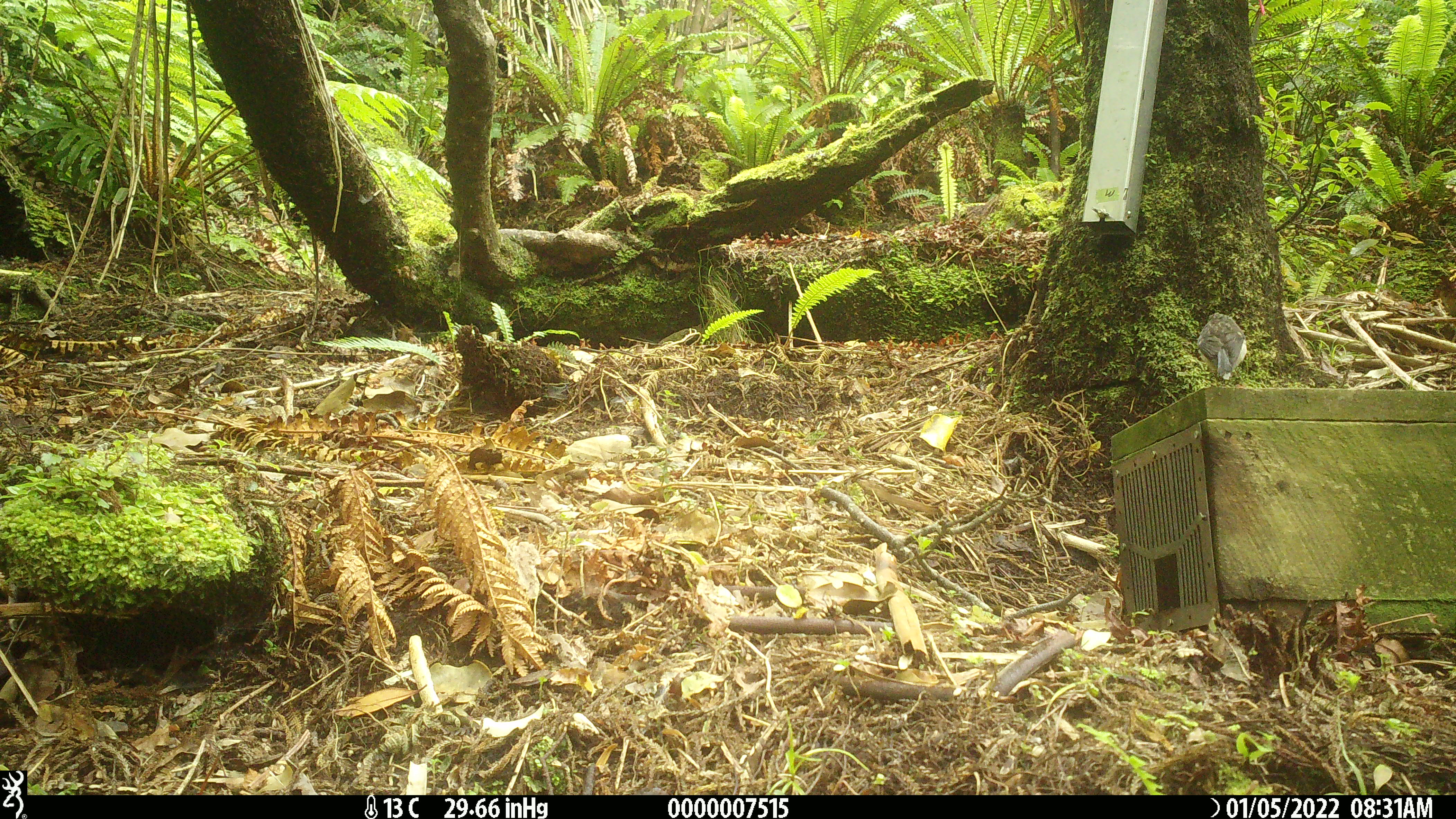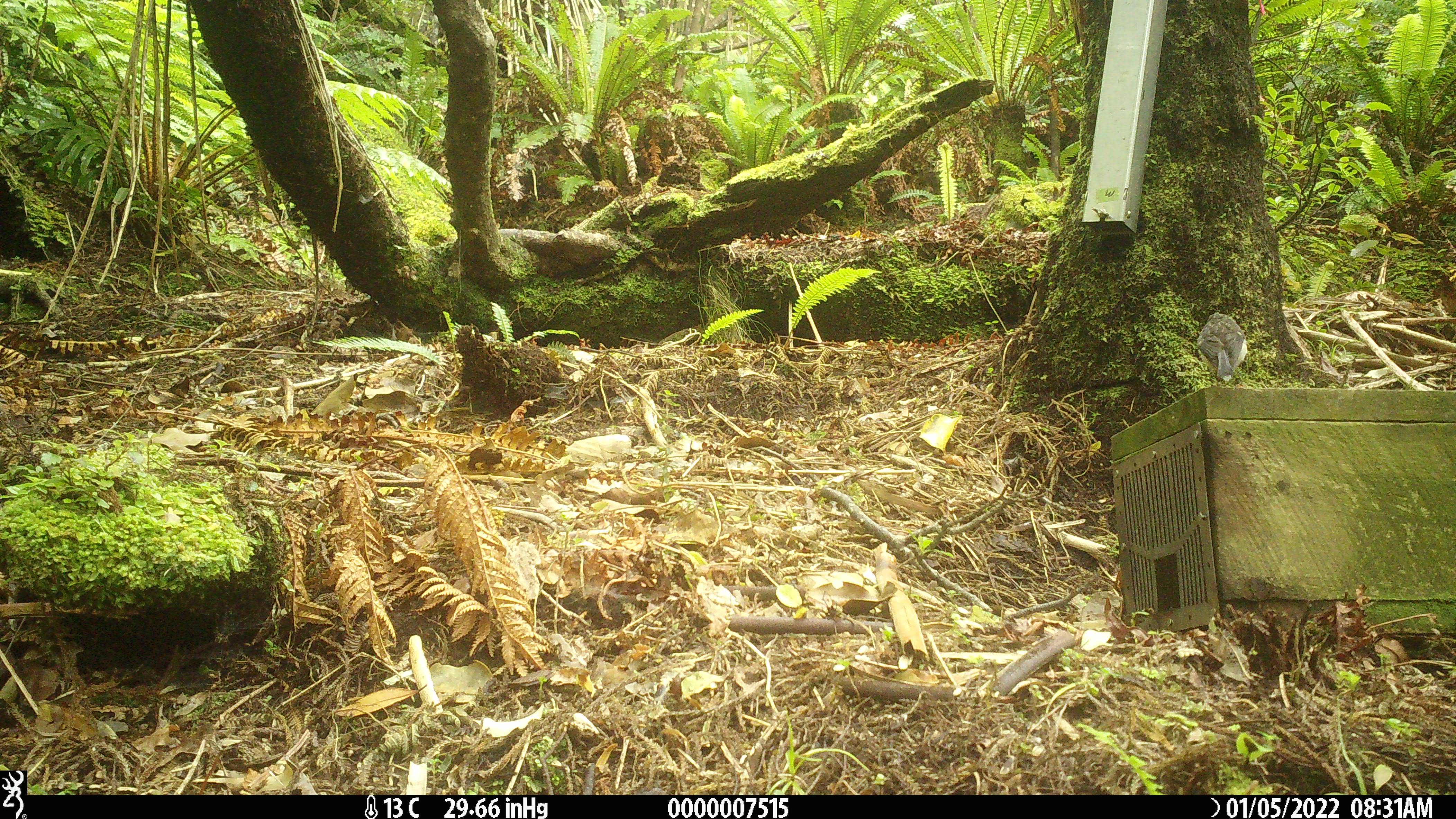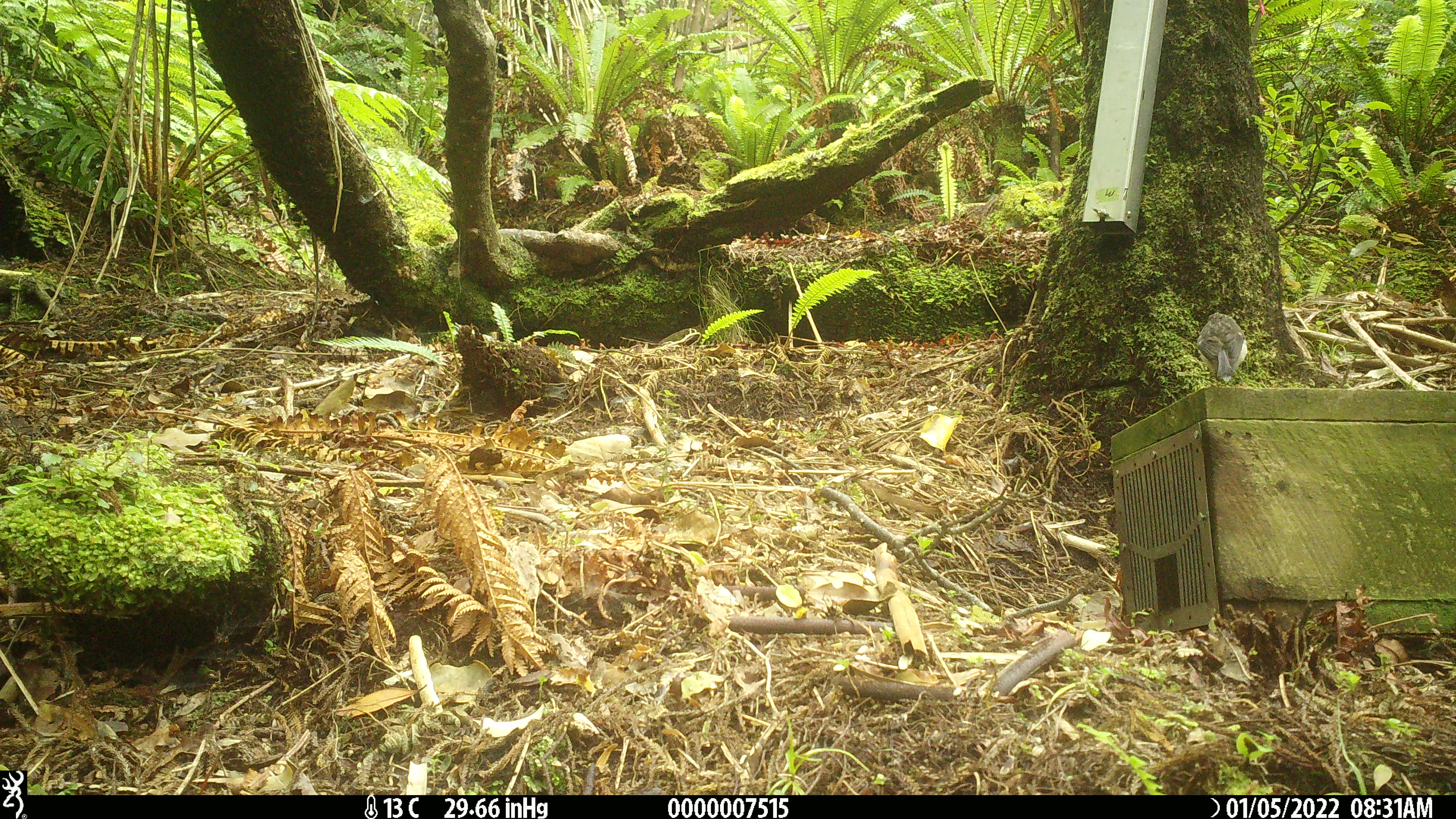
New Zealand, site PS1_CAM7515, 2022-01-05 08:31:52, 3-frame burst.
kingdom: Animalia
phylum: Chordata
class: Aves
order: Passeriformes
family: Petroicidae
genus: Petroica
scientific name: Petroica macrocephala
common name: tomtit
Tomtit (Petroica macrocephala).